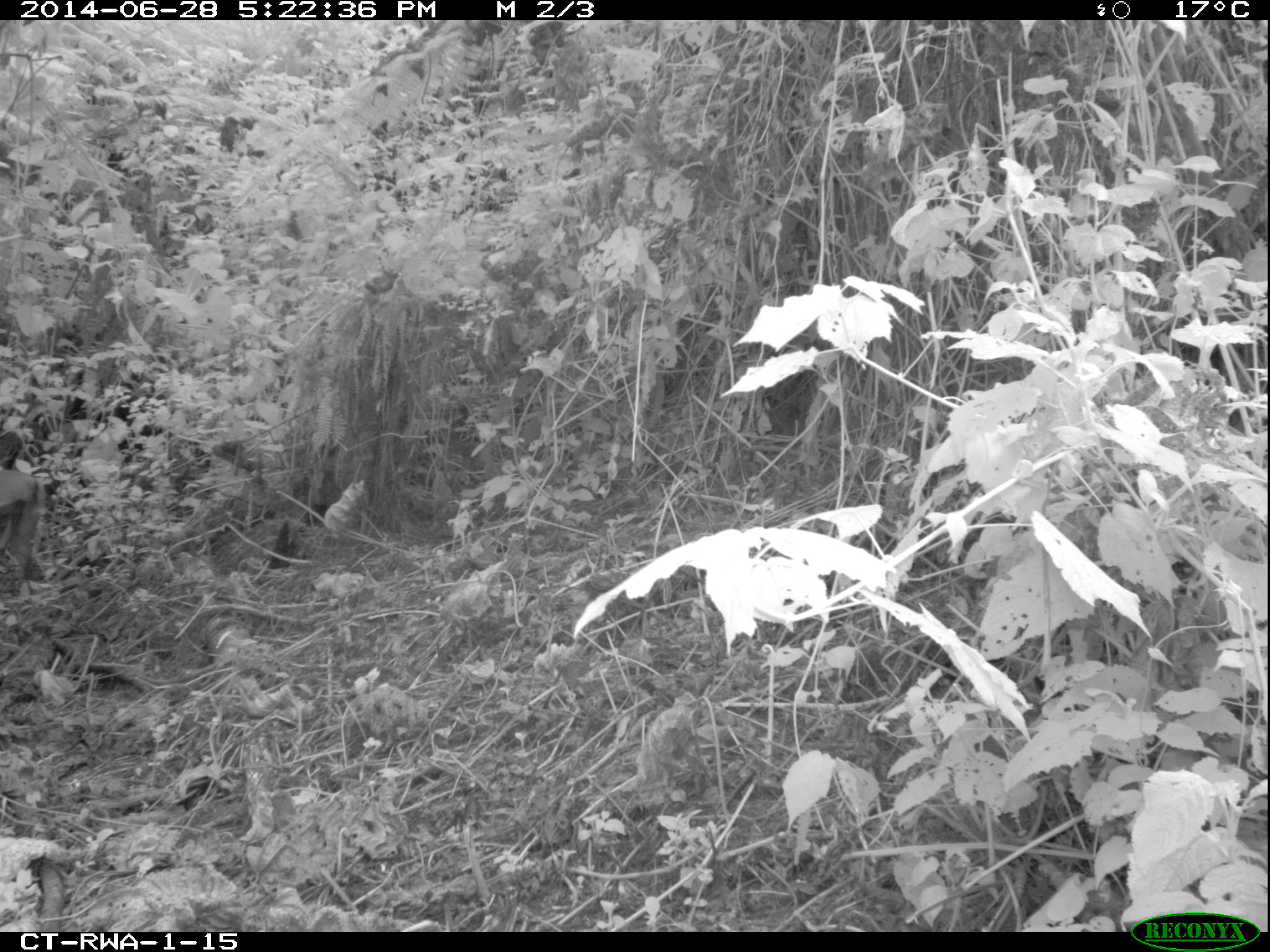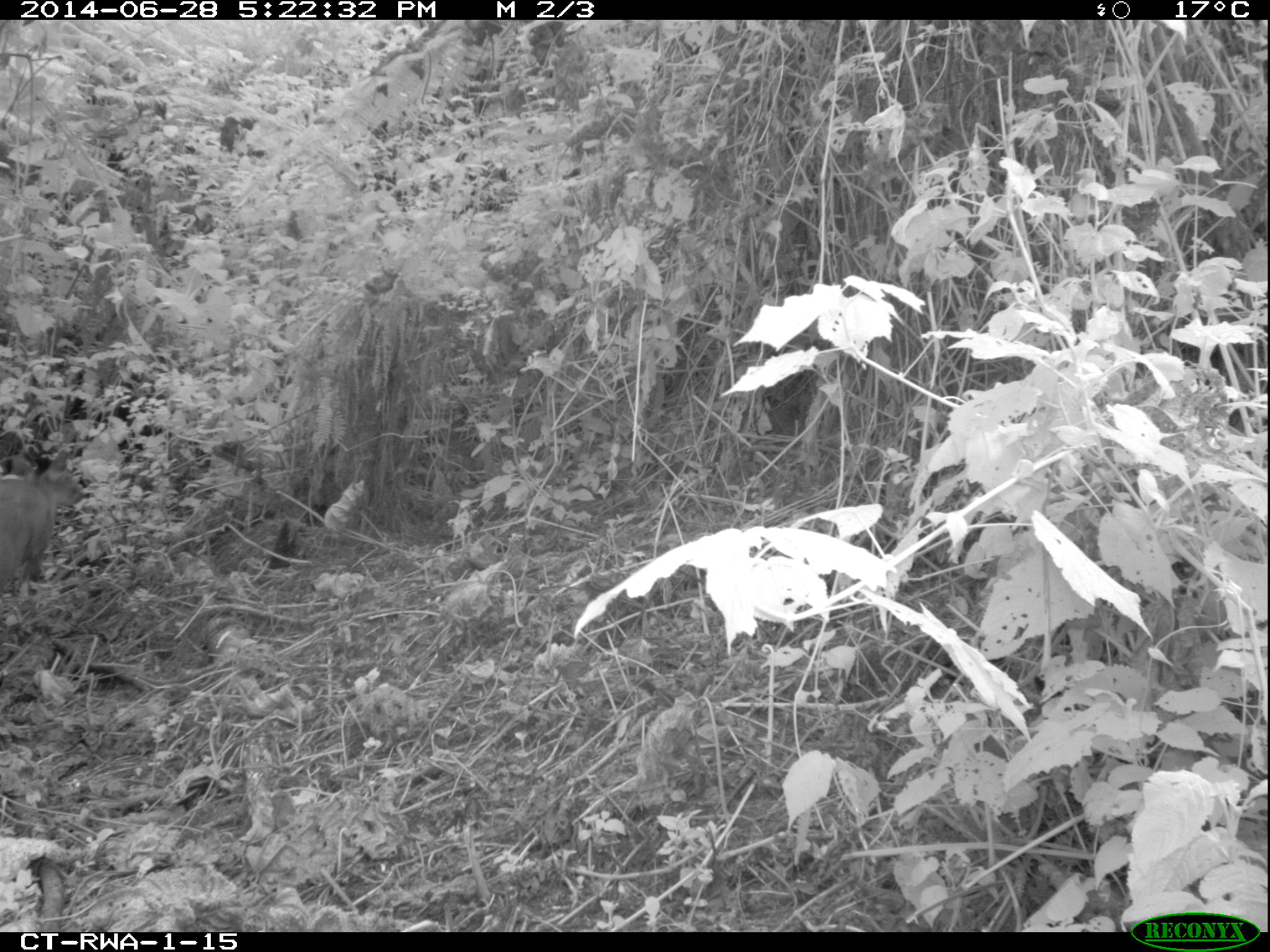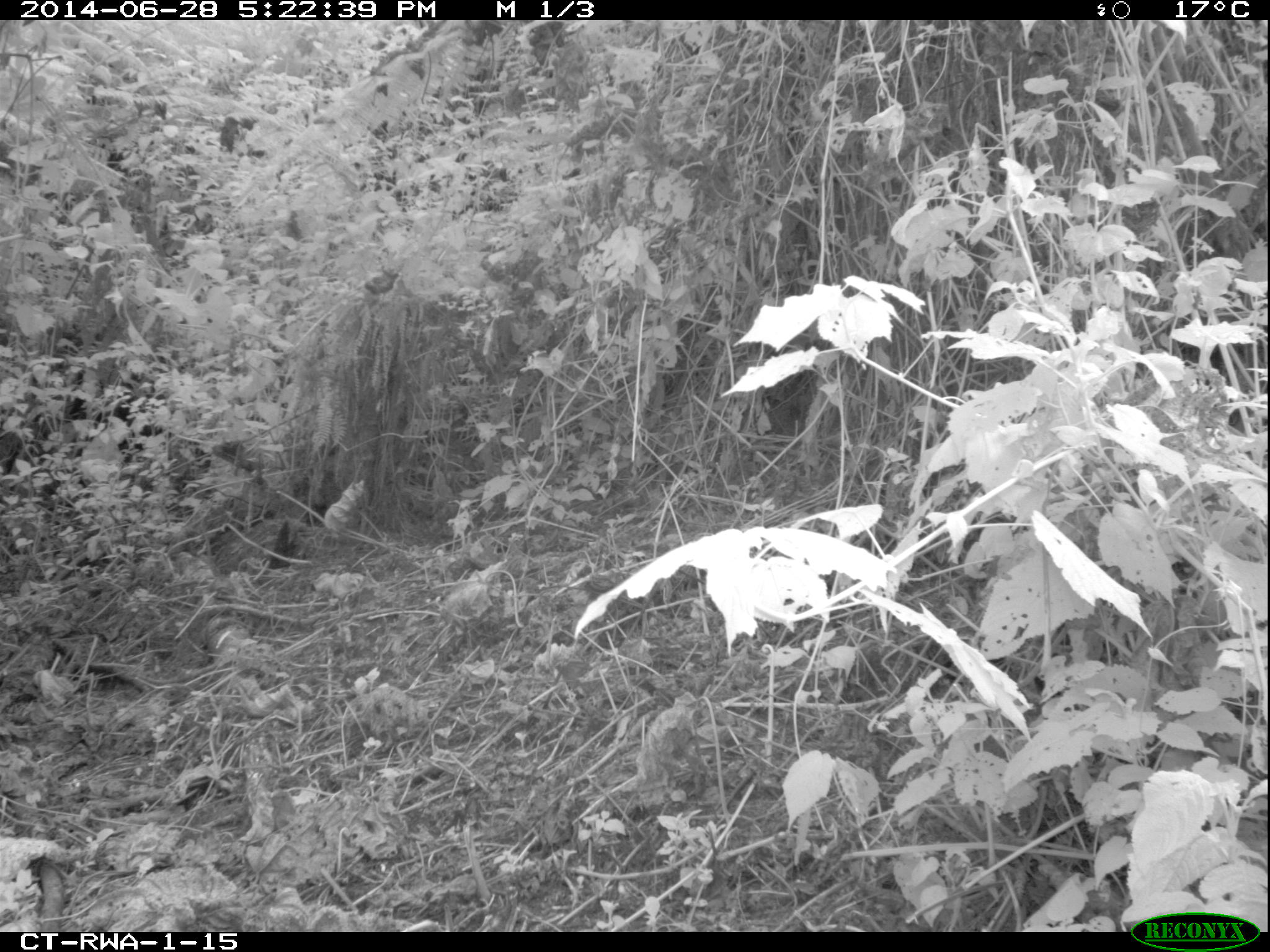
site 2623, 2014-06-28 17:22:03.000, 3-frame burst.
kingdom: Animalia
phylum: Chordata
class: Mammalia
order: Artiodactyla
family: Bovidae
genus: Cephalophus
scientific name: Cephalophus nigrifrons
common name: black-fronted duiker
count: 1